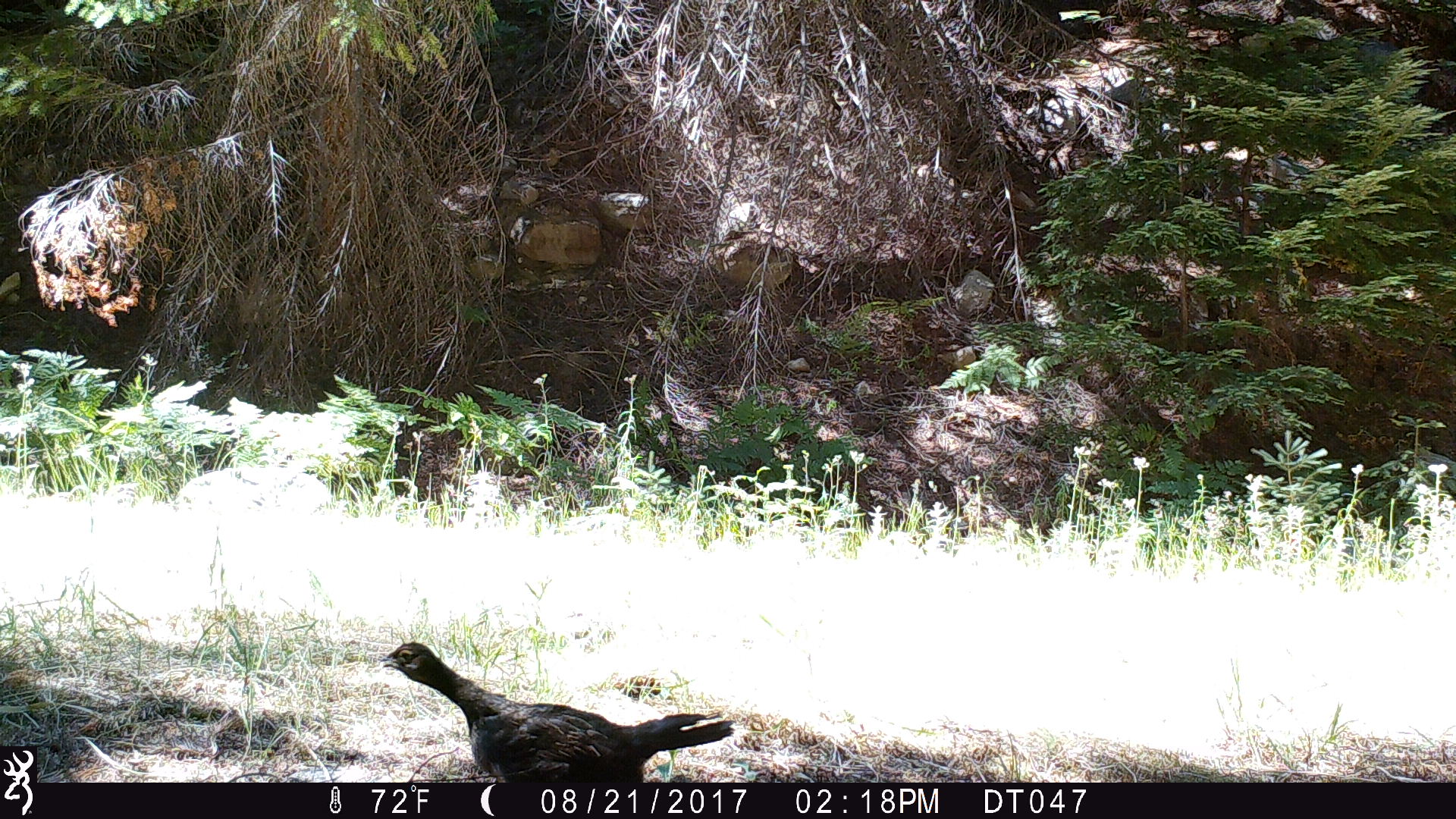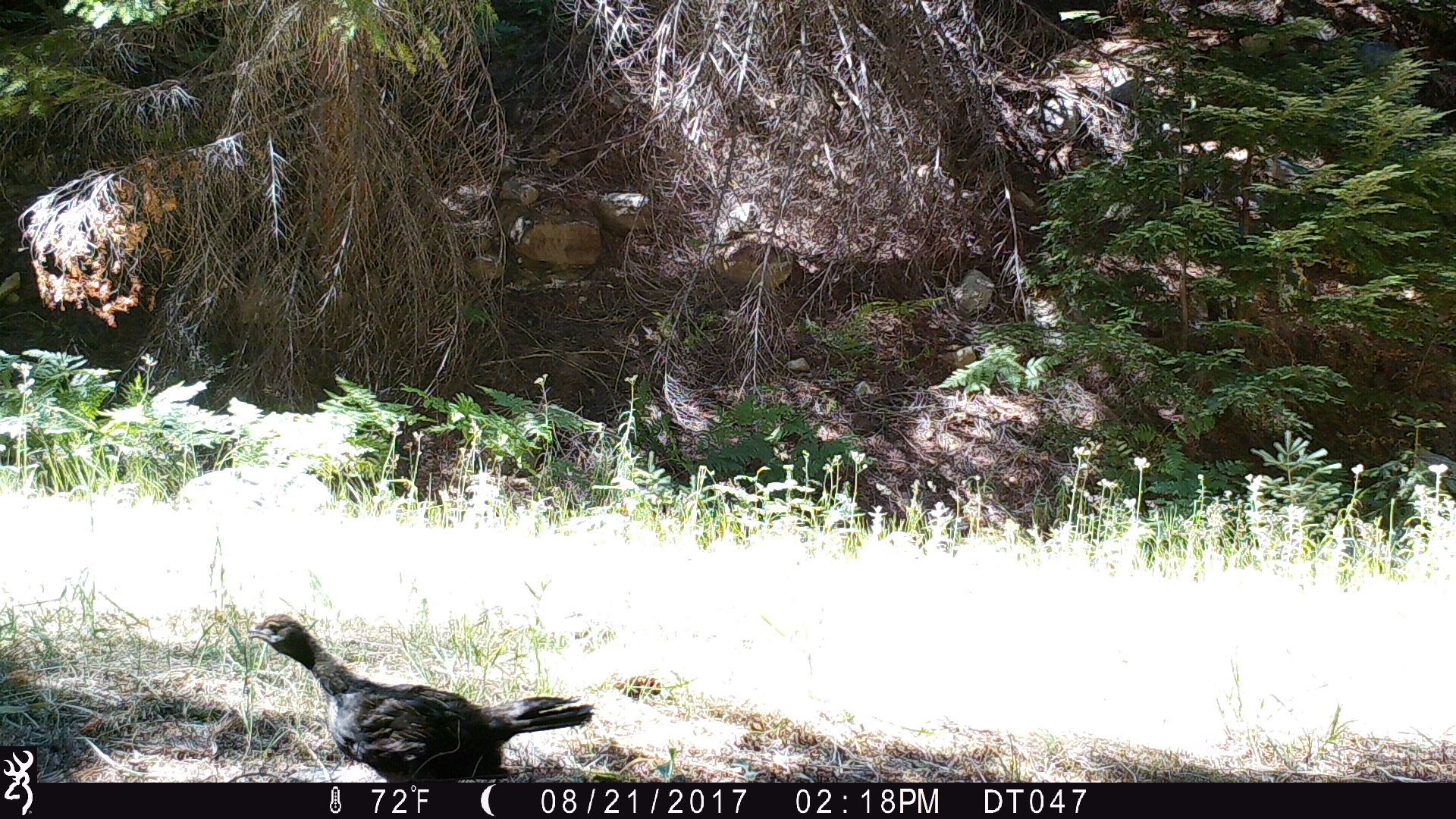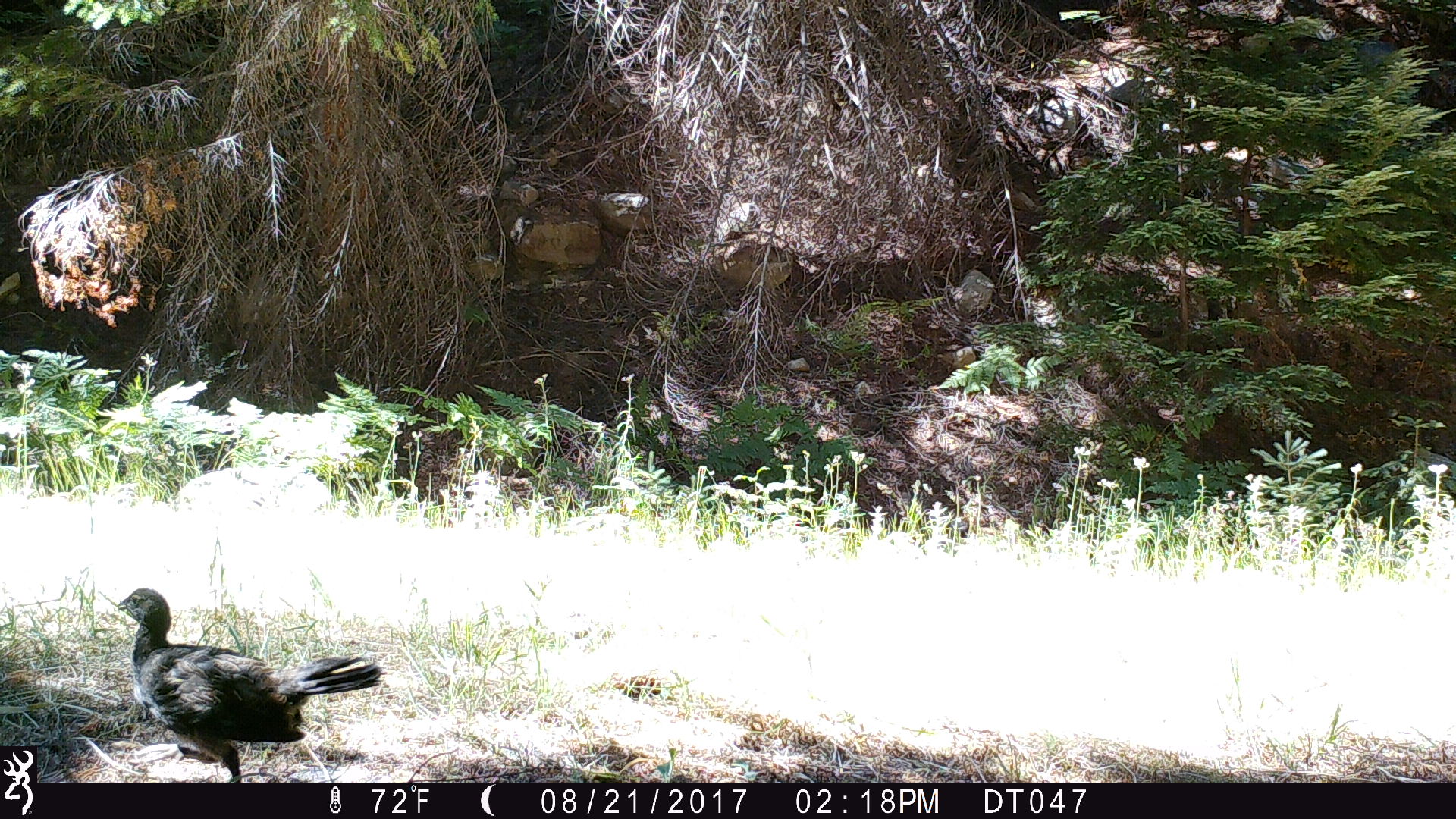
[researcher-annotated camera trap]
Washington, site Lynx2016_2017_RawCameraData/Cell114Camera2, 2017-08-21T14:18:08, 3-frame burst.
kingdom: Animalia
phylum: Chordata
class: Aves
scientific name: Aves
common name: birds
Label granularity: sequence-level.